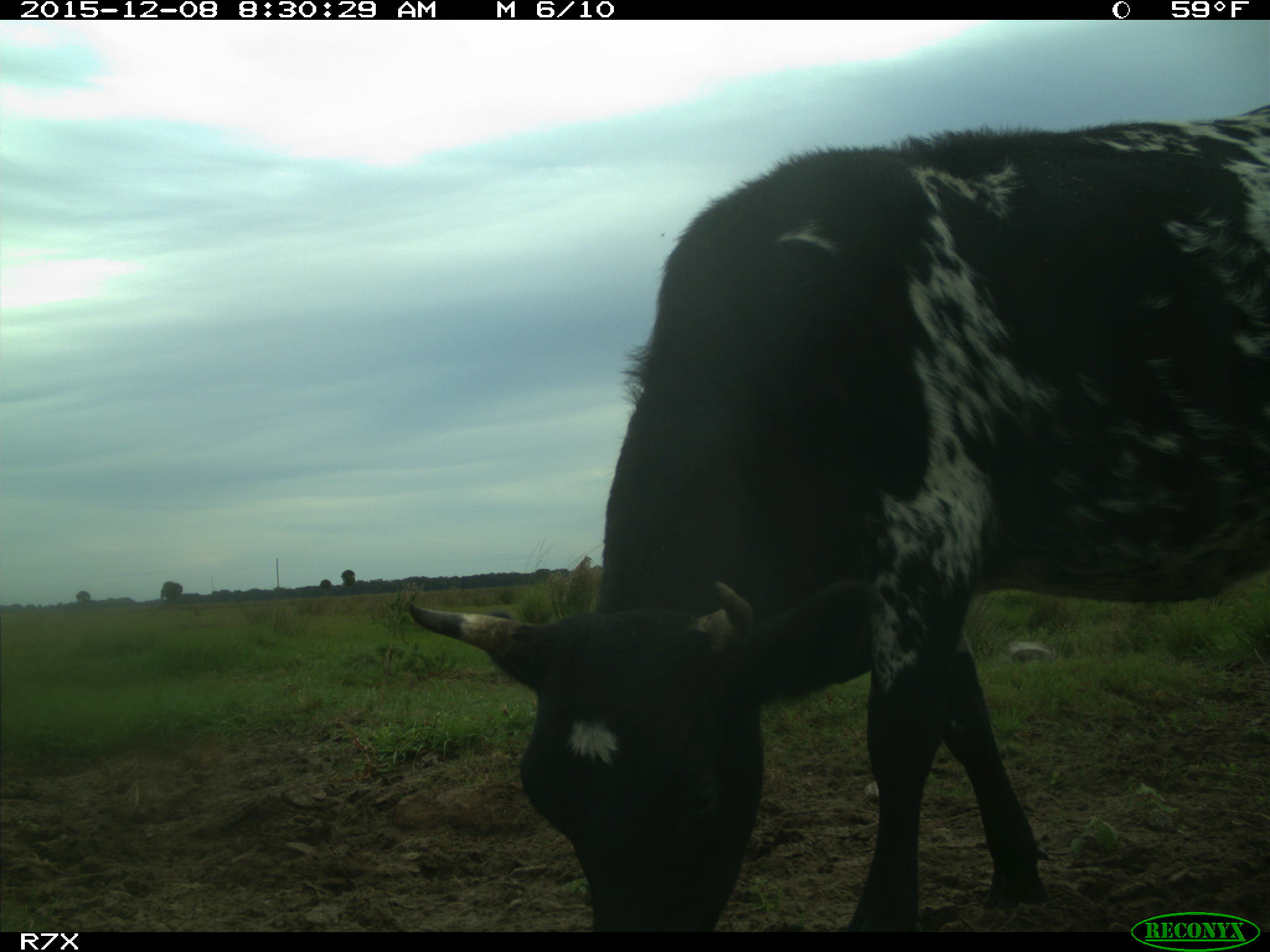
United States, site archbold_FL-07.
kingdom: Animalia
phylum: Chordata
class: Mammalia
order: Artiodactyla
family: Bovidae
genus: Bos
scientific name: Bos taurus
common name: domestic cow